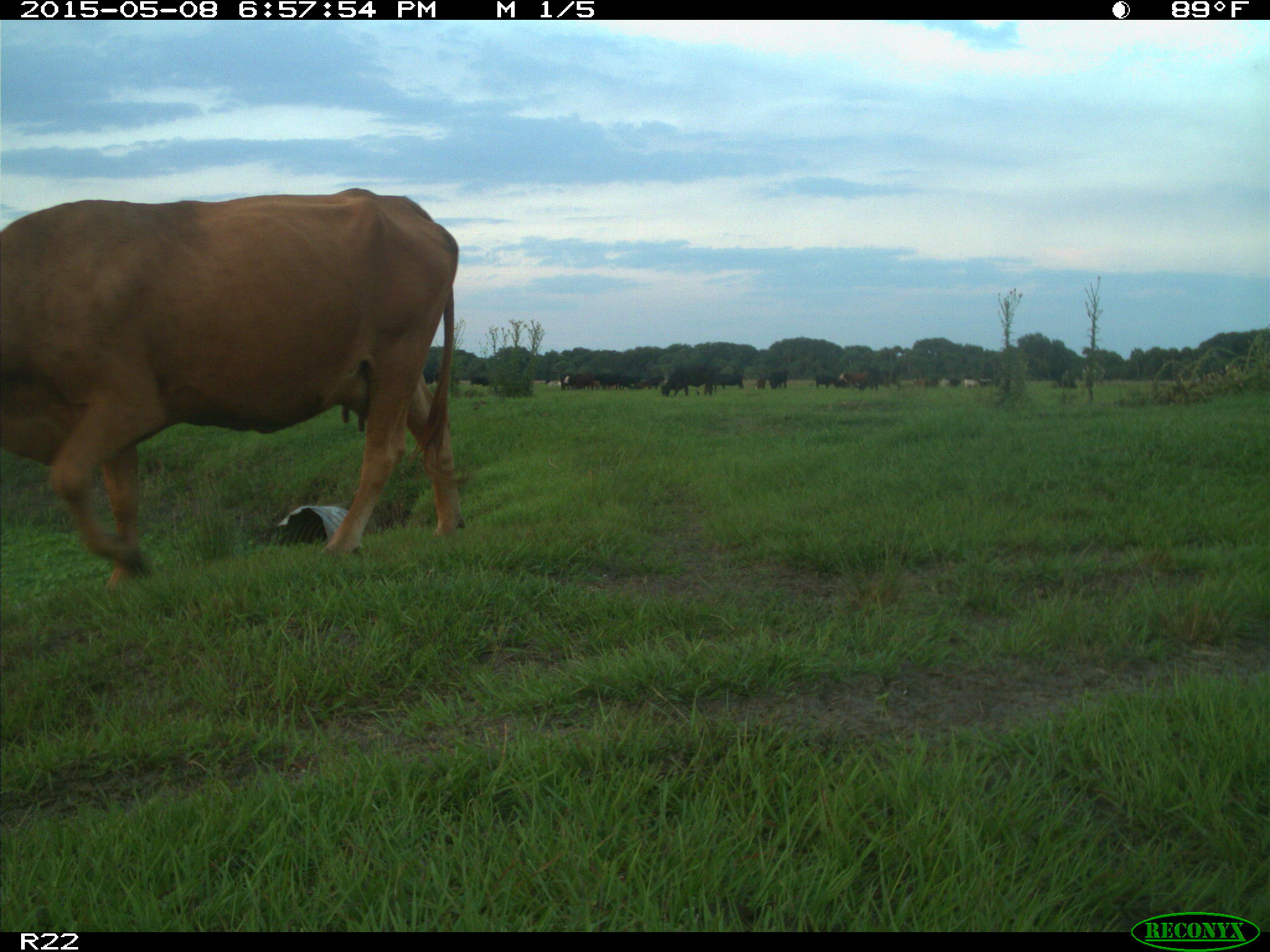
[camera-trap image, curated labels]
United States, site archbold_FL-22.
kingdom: Animalia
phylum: Chordata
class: Mammalia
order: Artiodactyla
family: Bovidae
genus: Bos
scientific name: Bos taurus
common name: domestic cow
Bos taurus (domestic cow).